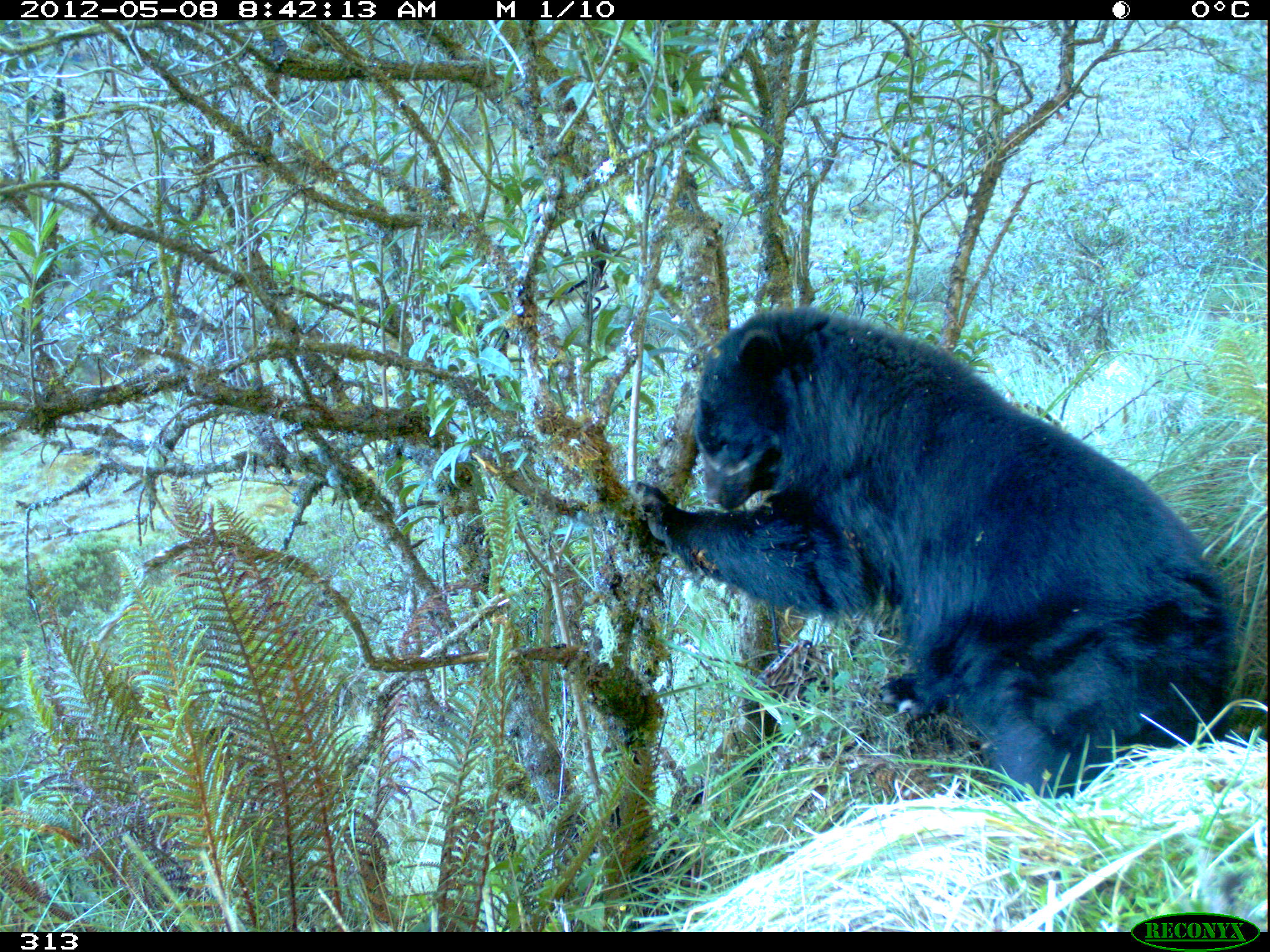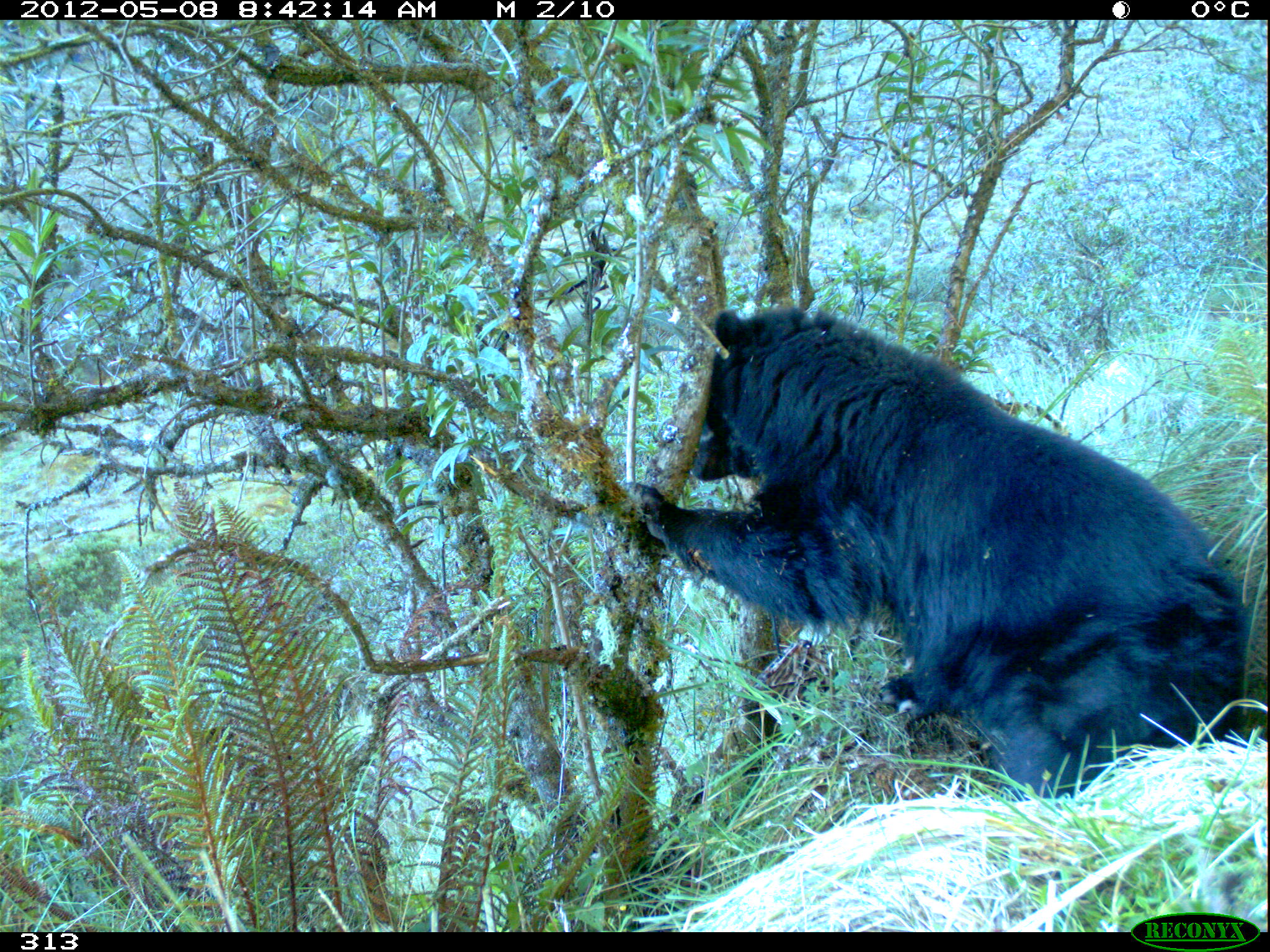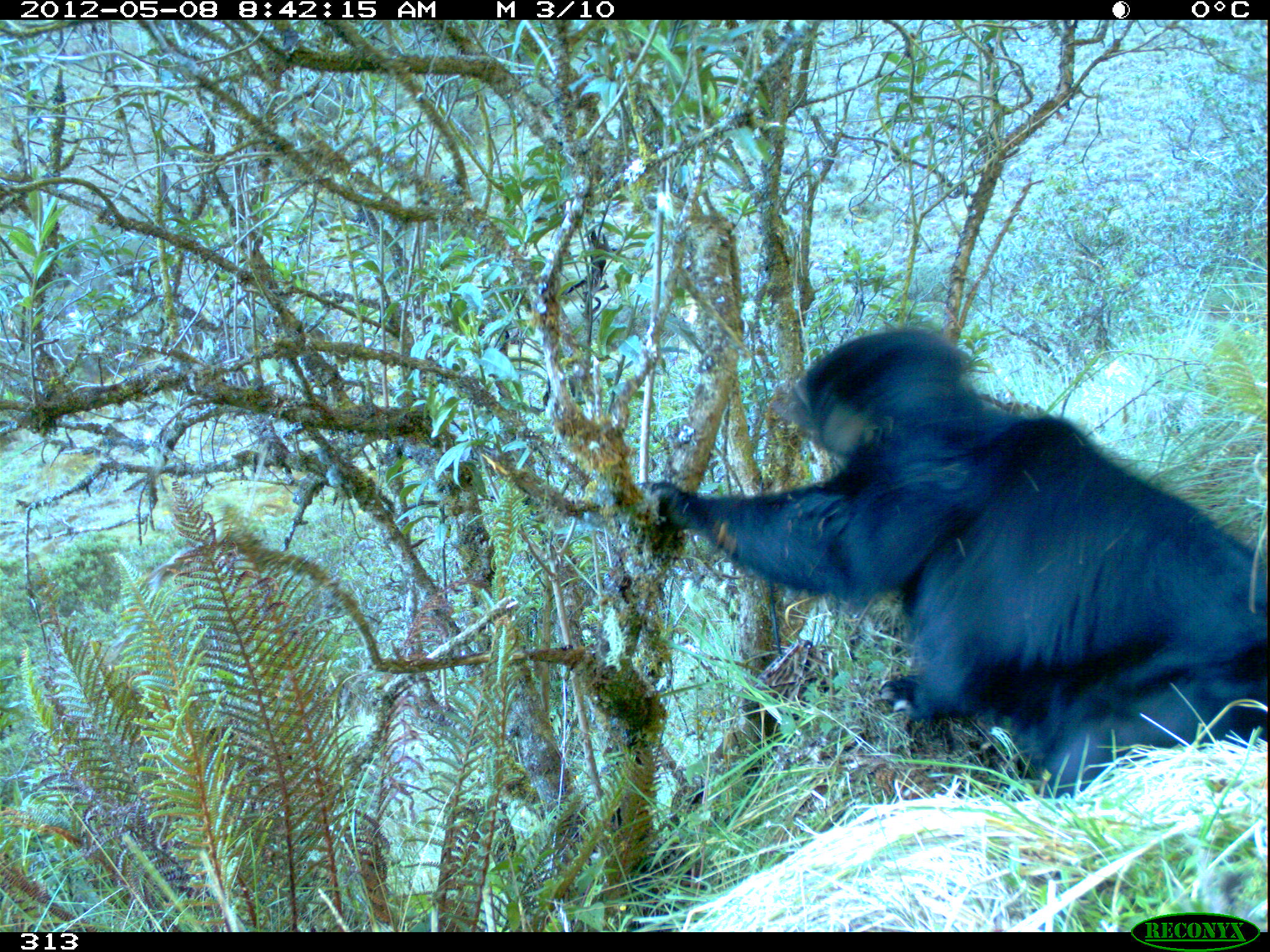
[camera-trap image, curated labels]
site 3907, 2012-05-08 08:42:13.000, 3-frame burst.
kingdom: Animalia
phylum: Chordata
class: Mammalia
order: Carnivora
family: Ursidae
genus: Tremarctos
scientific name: Tremarctos ornatus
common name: spectacled bear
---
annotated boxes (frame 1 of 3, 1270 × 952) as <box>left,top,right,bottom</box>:
tremarctos ornatus: <box>624,303,1235,803</box>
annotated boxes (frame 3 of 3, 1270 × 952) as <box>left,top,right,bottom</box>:
tremarctos ornatus: <box>634,324,1270,801</box>